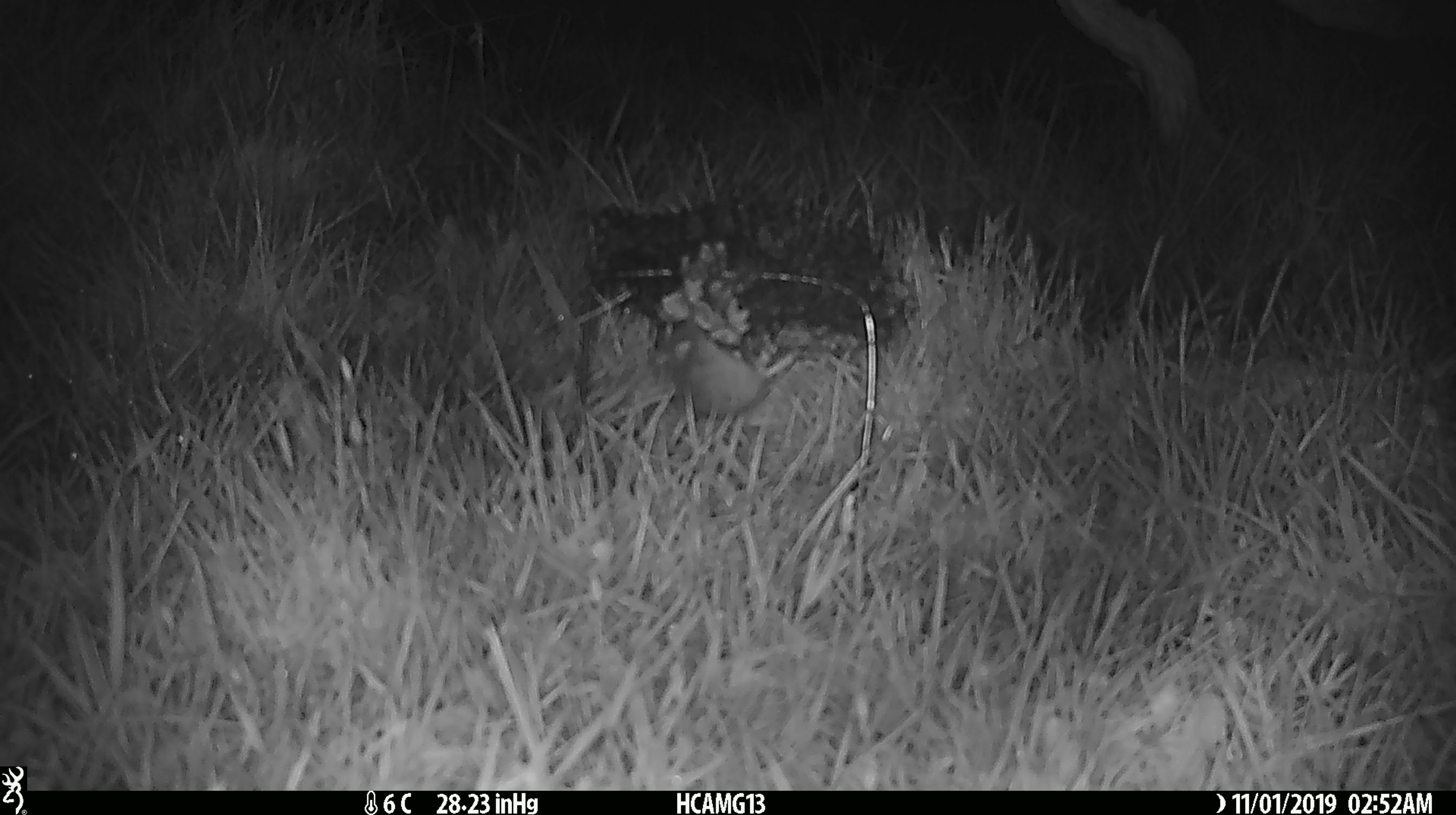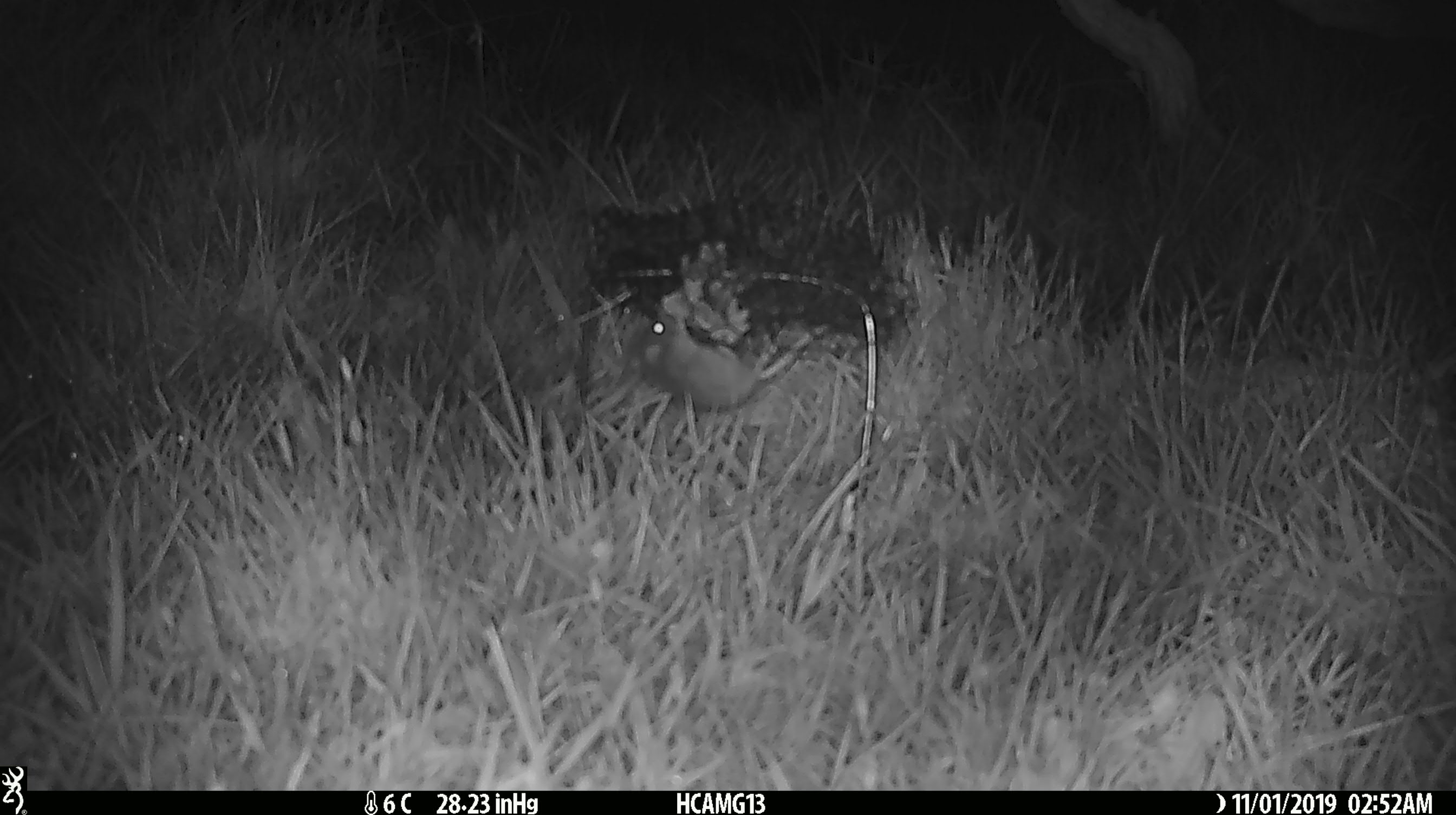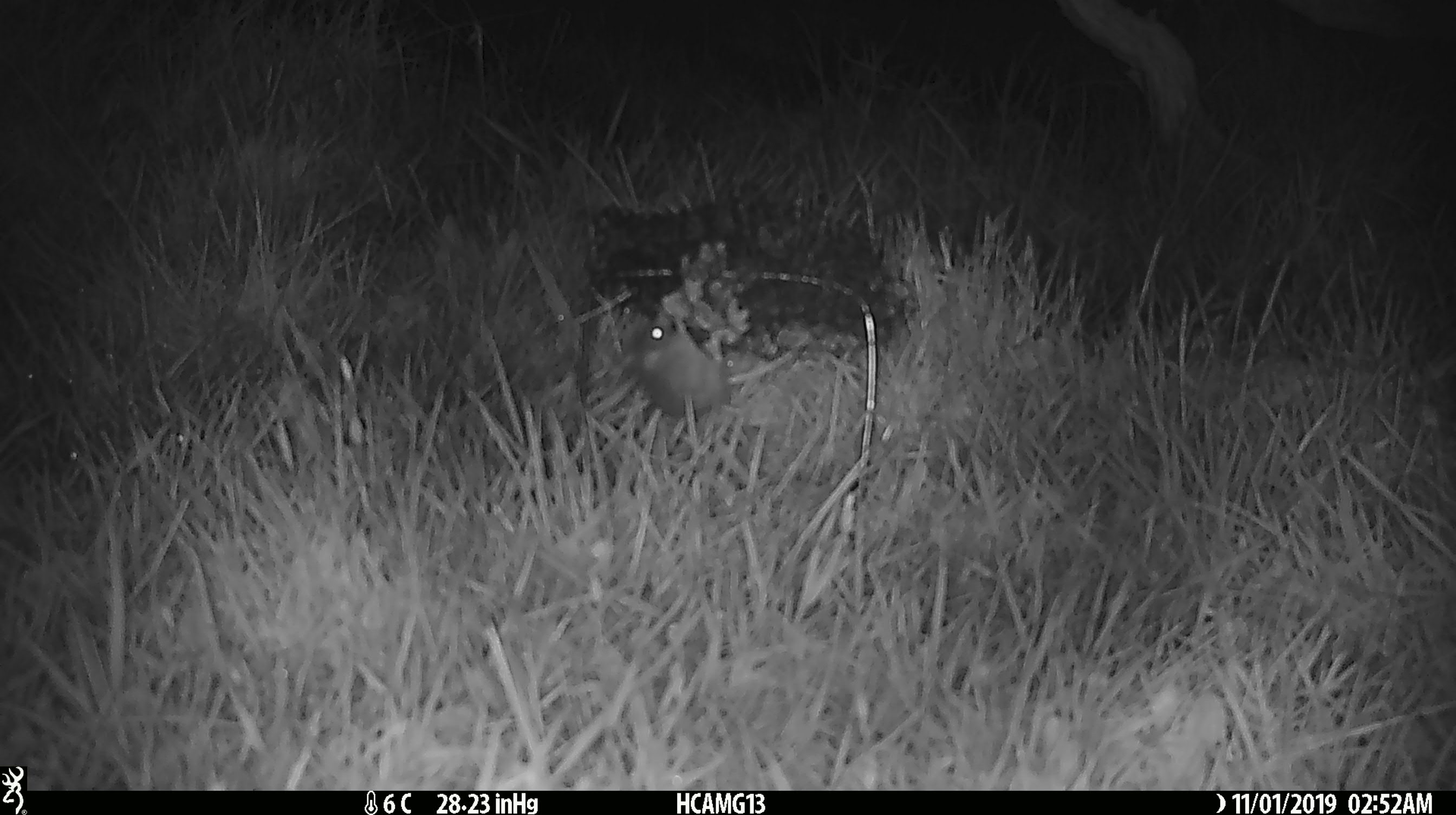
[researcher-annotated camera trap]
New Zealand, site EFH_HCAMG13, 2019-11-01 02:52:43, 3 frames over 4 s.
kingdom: Animalia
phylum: Chordata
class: Mammalia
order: Rodentia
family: Muridae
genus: Mus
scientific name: Mus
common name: mouse